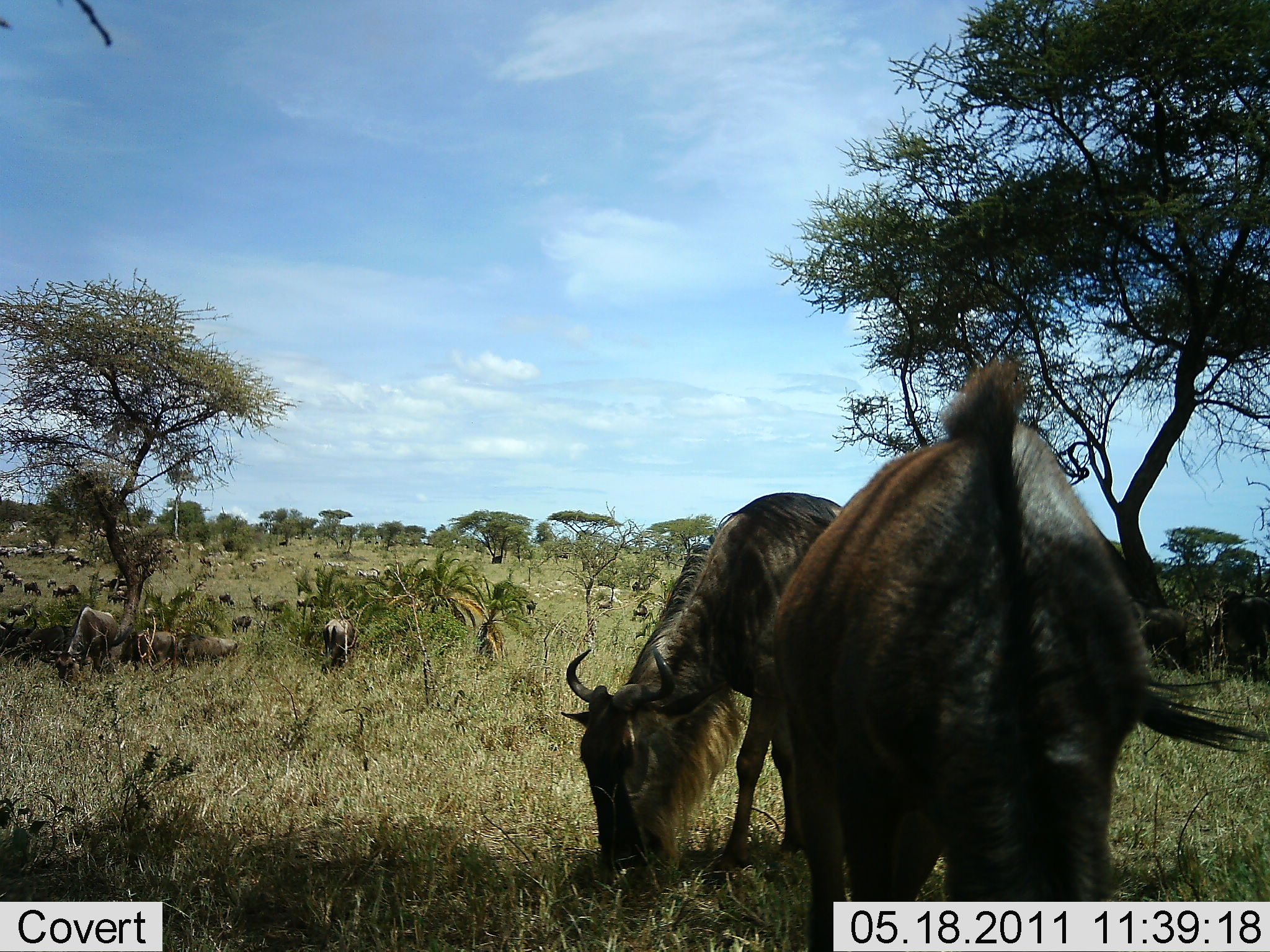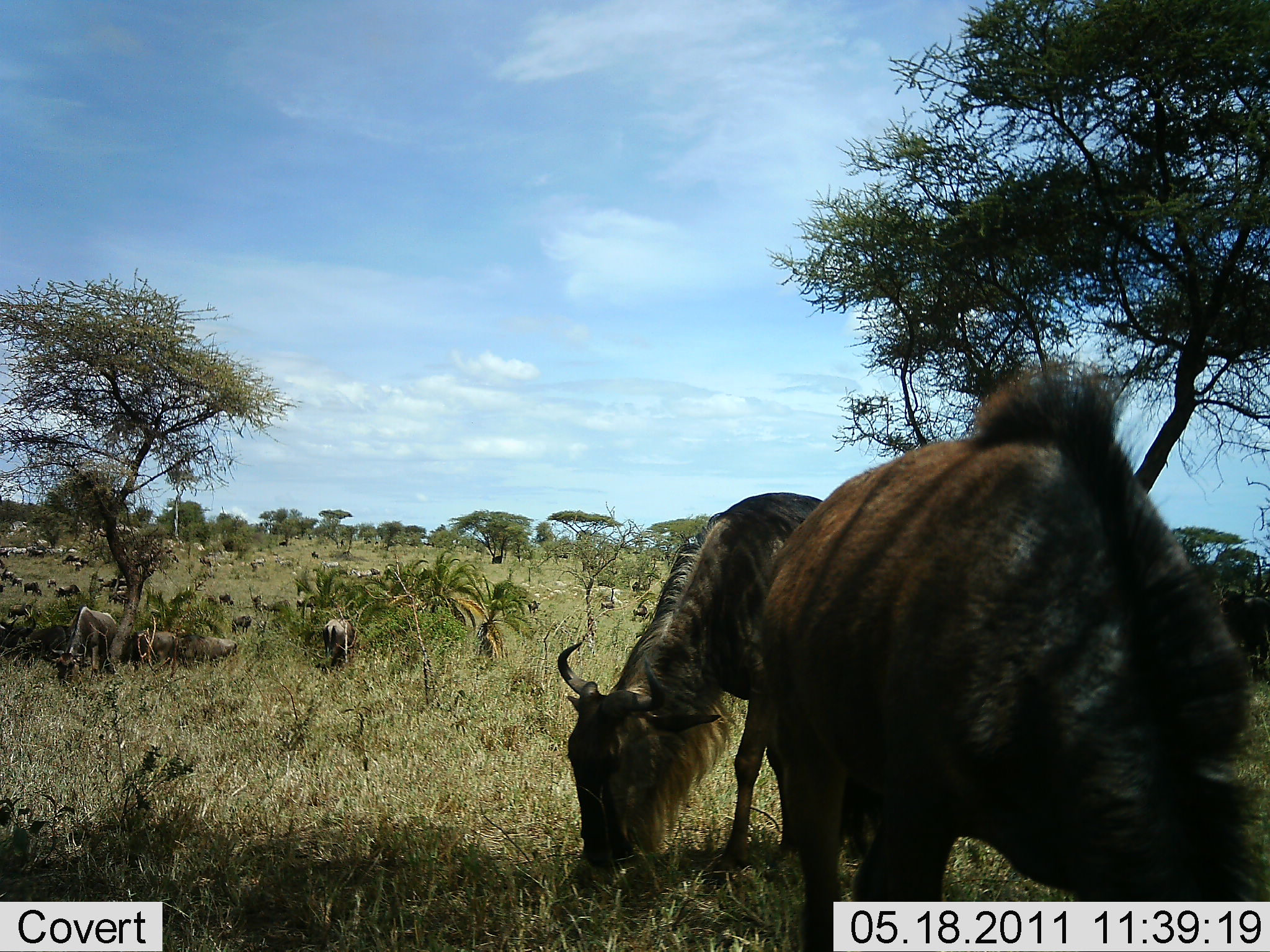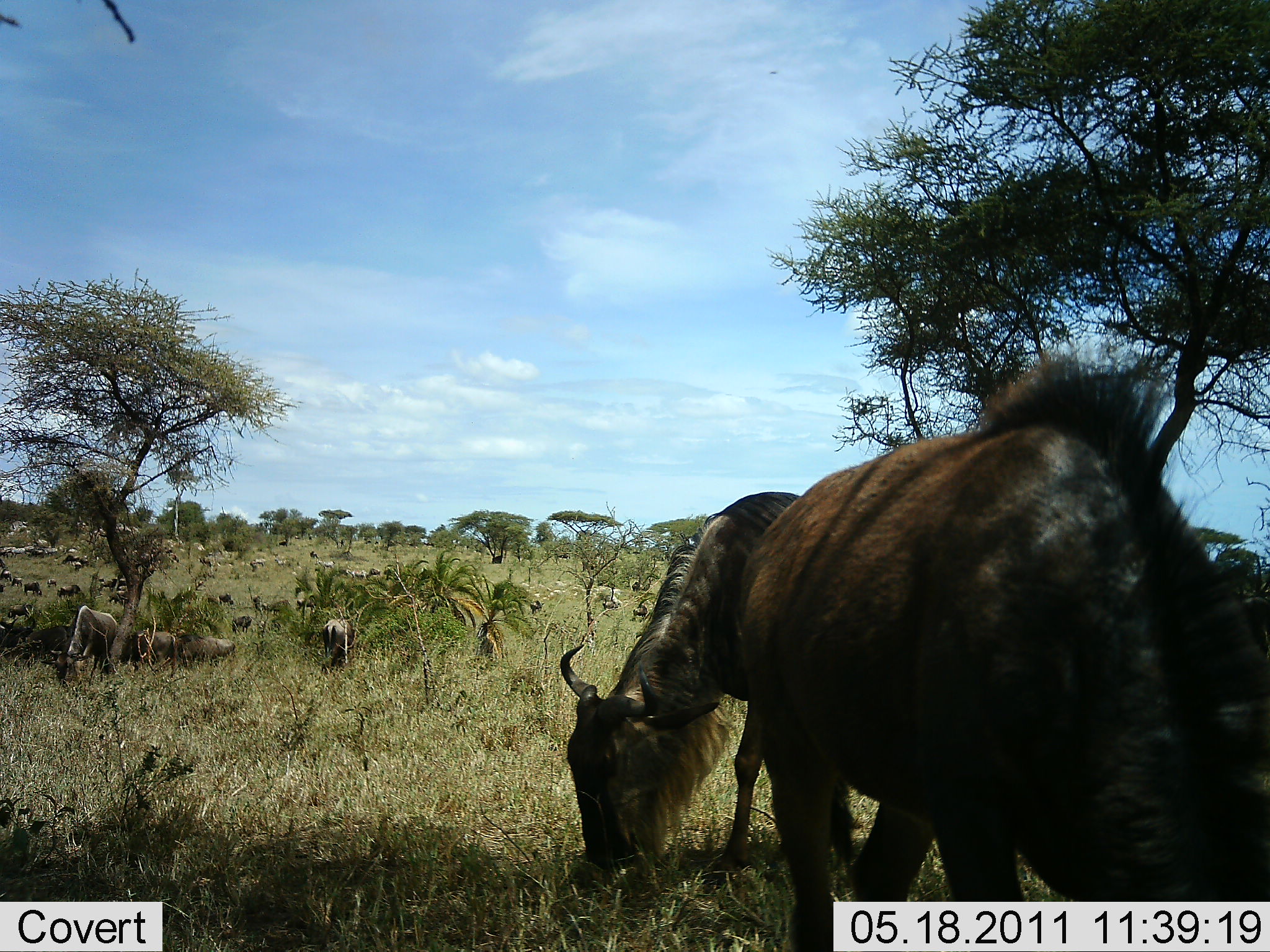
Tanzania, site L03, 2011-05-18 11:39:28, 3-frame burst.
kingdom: Animalia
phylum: Chordata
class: Mammalia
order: Artiodactyla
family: Bovidae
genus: Connochaetes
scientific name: Connochaetes taurinus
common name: blue wildebeest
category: wildebeest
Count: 11-50.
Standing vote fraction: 27%.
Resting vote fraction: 9%.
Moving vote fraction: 9%.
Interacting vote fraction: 9%.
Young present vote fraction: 9%.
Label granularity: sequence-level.